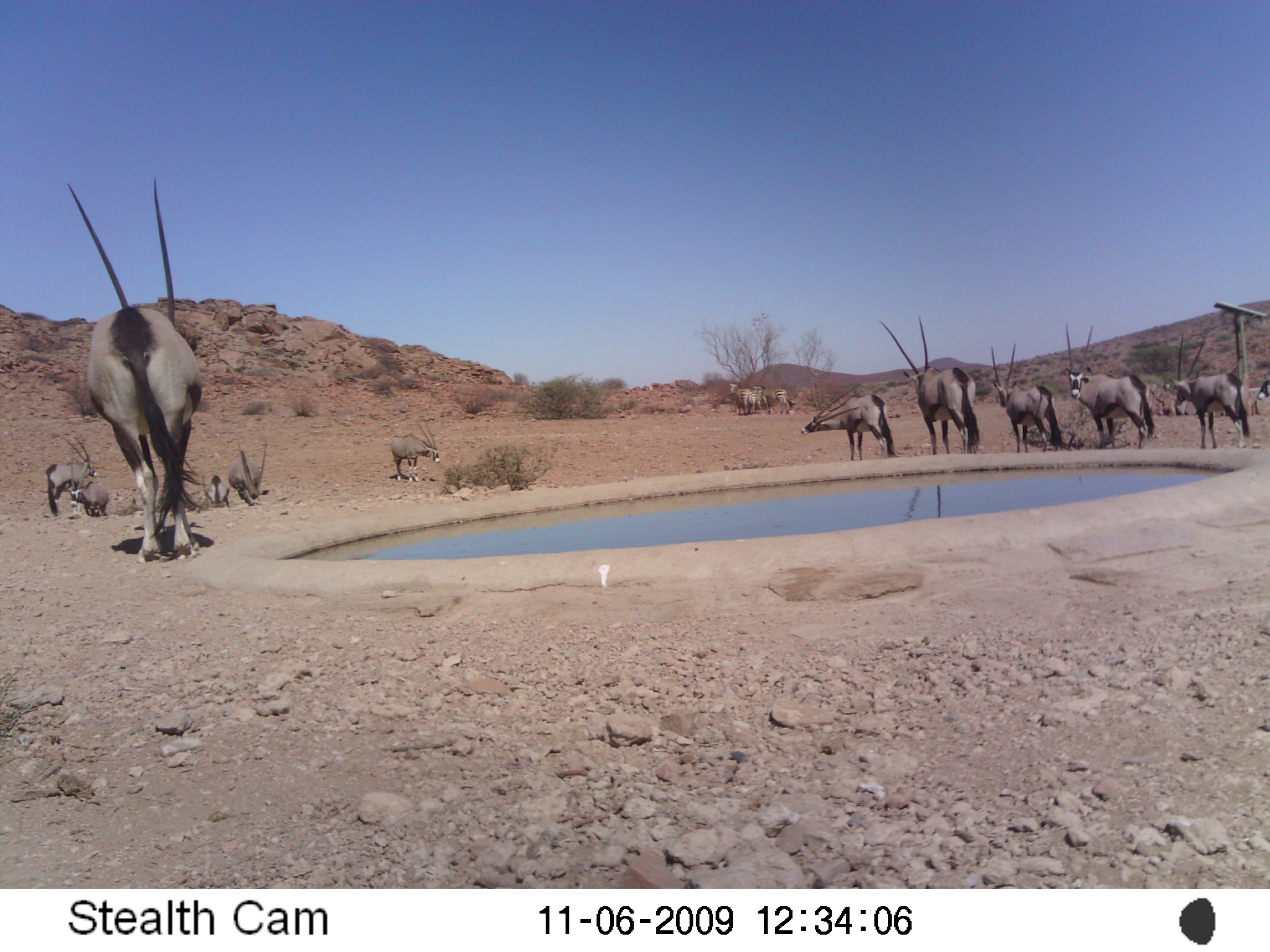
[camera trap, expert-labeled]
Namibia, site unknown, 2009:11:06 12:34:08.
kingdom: Animalia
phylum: Chordata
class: Mammalia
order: Artiodactyla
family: Bovidae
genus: Oryx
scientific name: Oryx gazella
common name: gemsbok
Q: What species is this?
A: Oryx gazella (gemsbok).